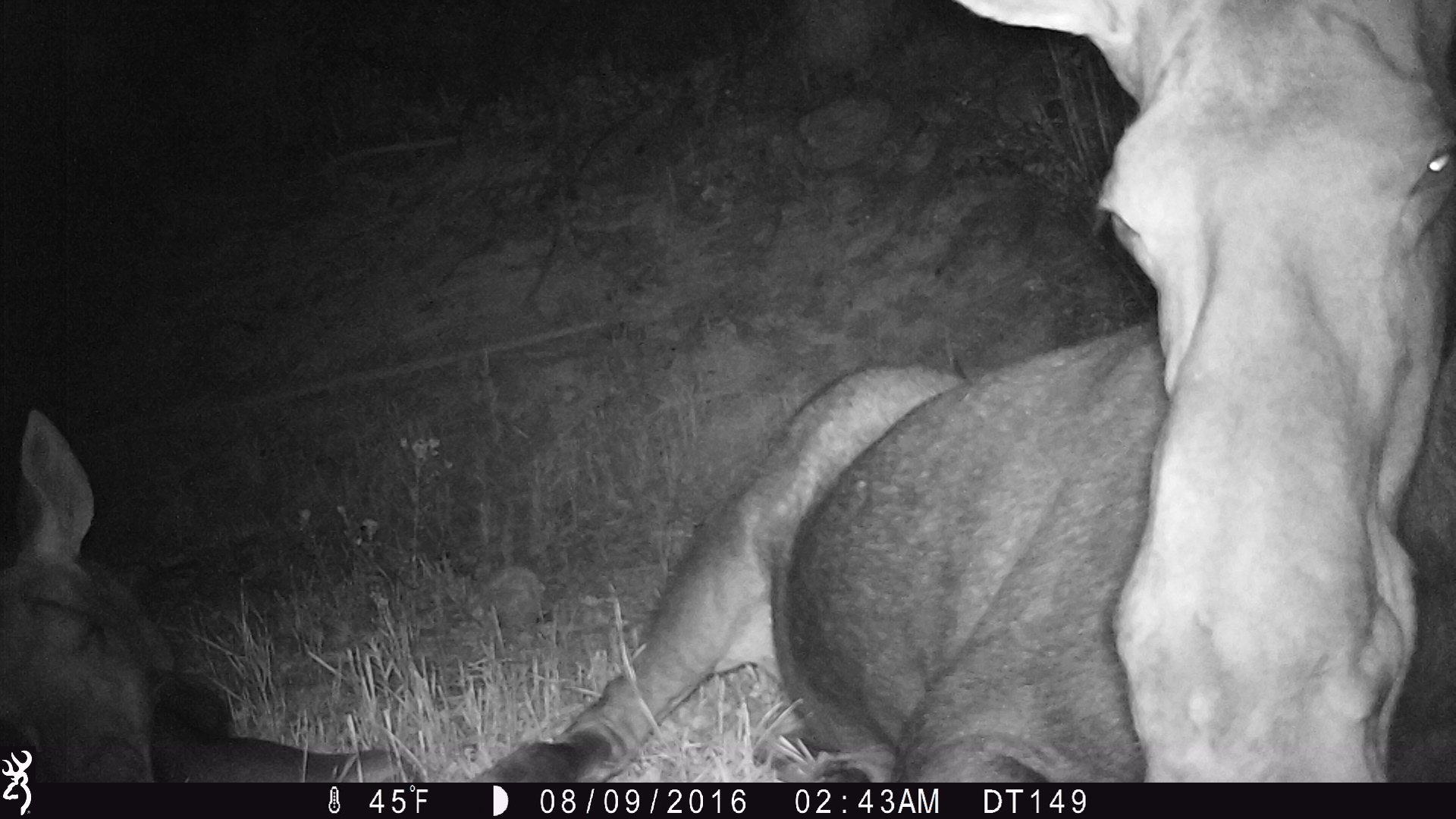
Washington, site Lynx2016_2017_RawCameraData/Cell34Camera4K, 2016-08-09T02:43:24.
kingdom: Animalia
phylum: Chordata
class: Mammalia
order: Artiodactyla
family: Cervidae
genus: Alces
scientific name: Alces alces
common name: moose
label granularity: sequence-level